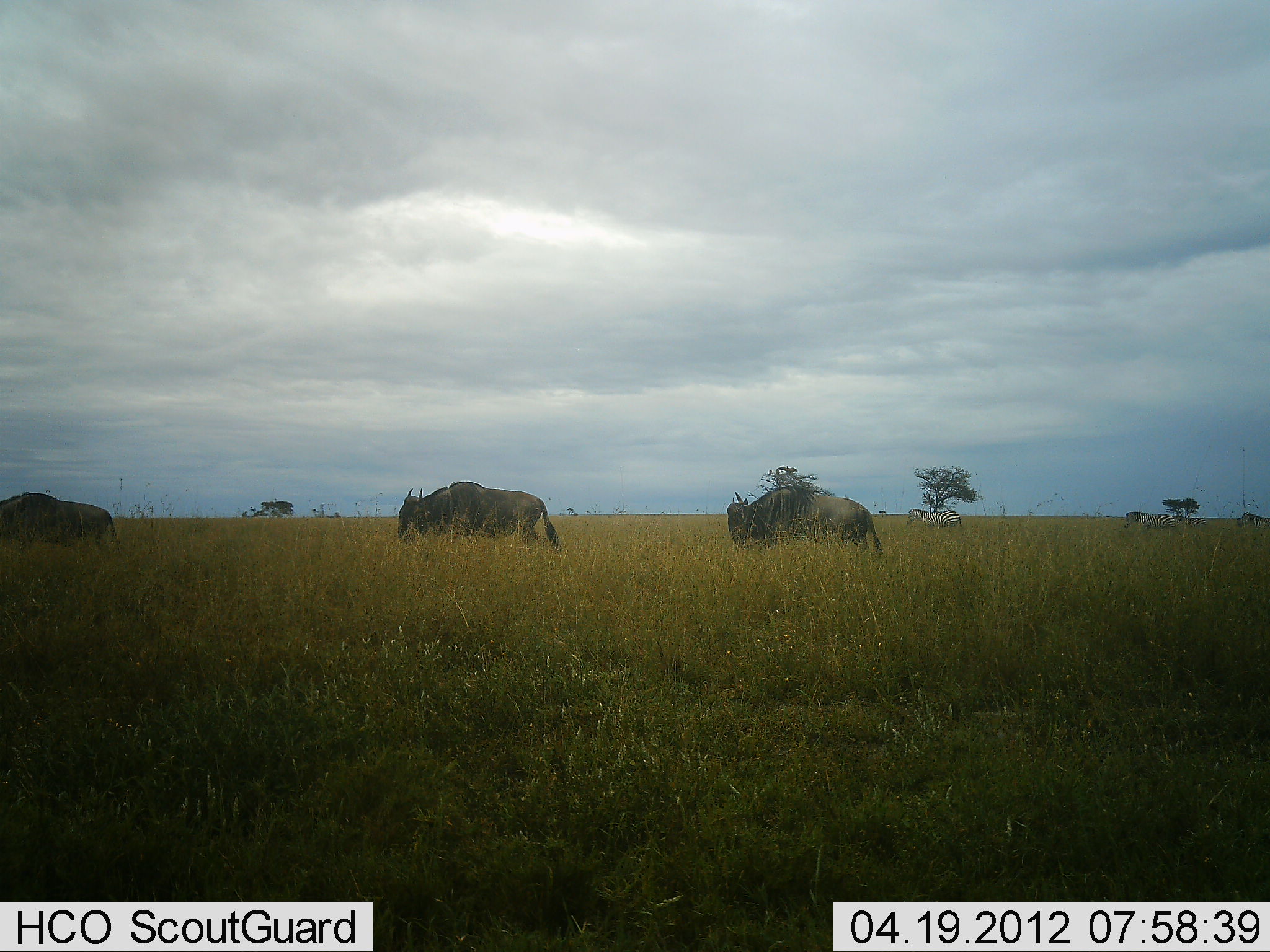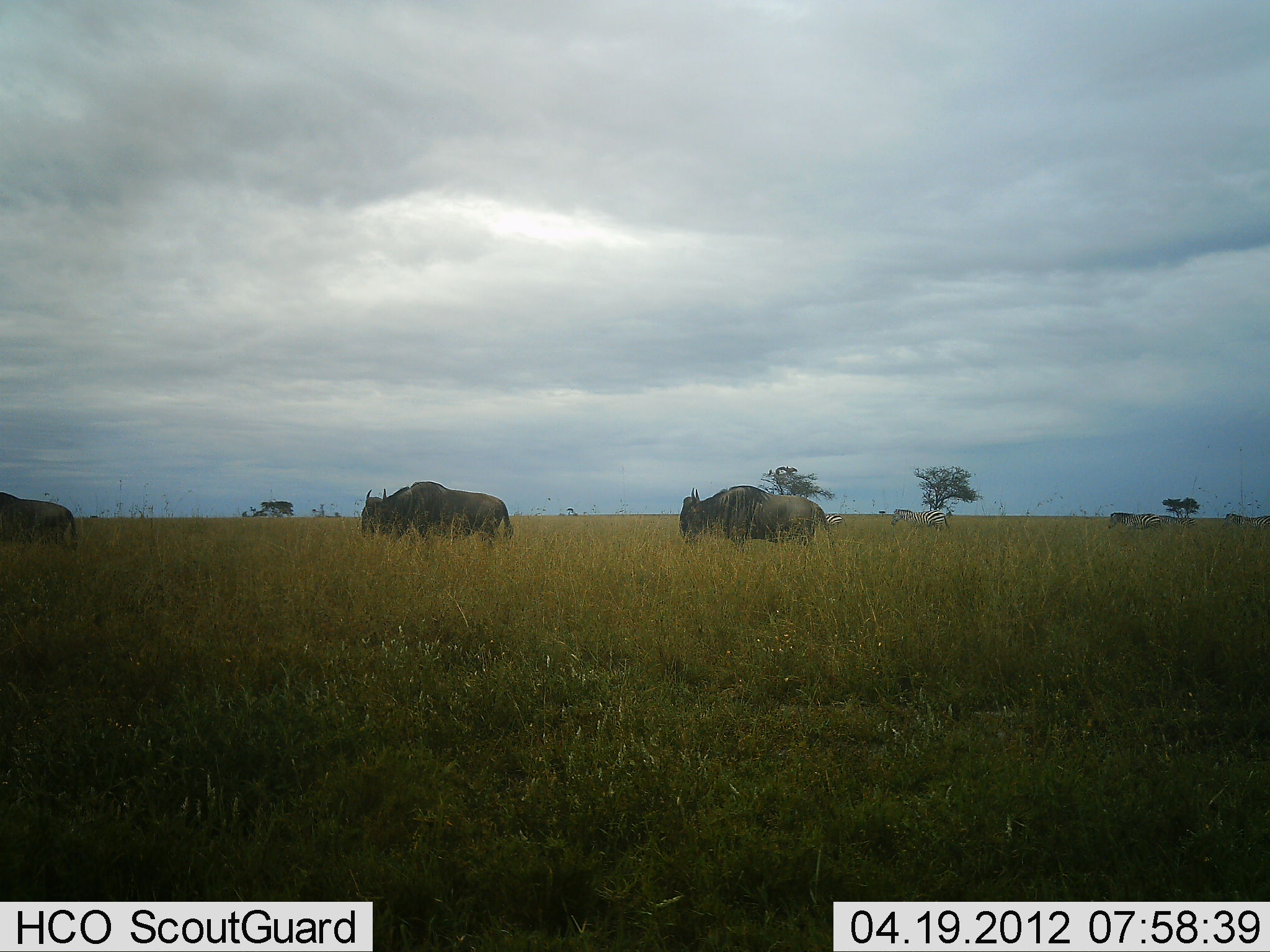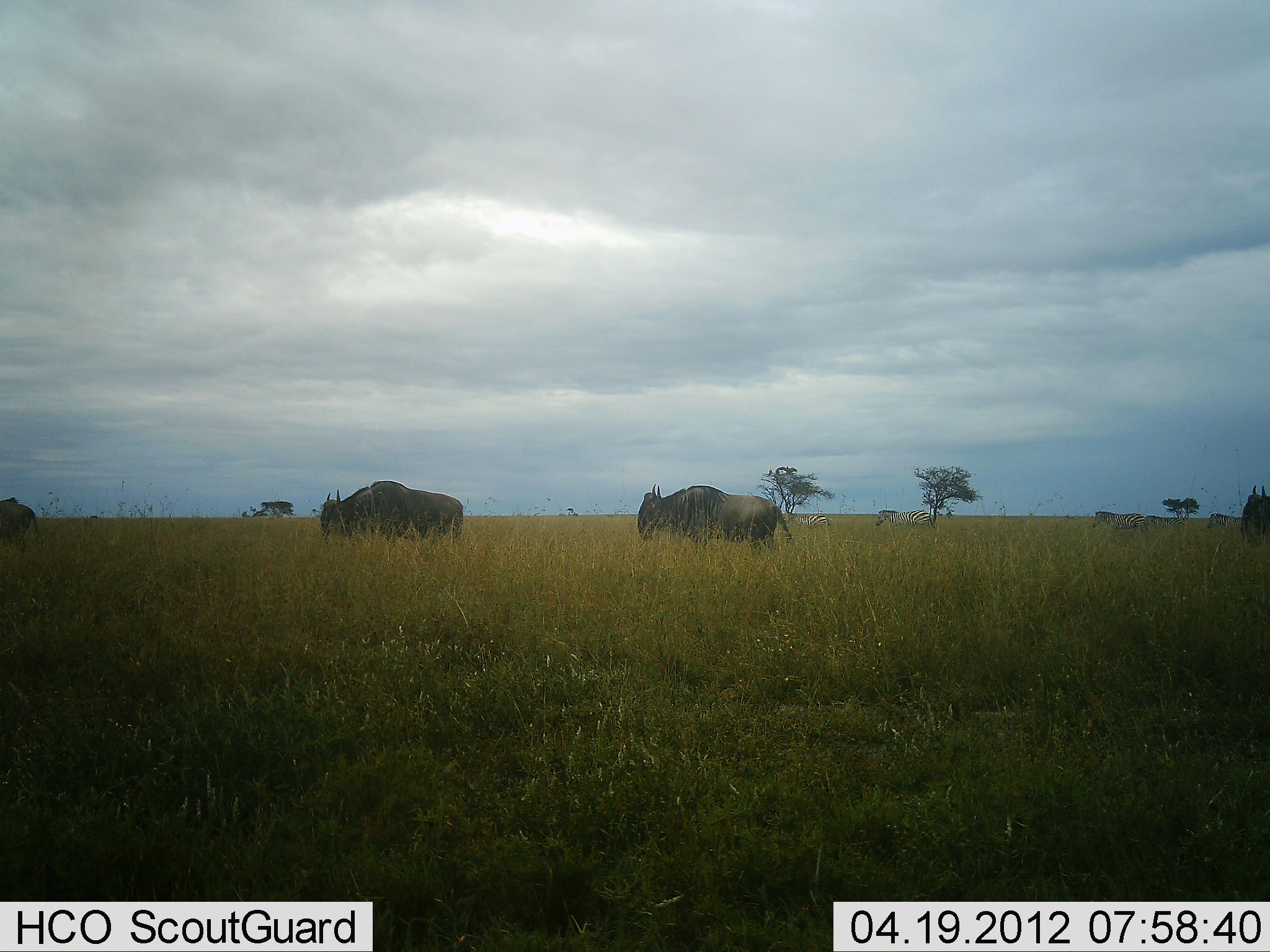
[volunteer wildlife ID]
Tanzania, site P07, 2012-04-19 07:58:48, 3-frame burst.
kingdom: Animalia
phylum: Chordata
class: Mammalia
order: Artiodactyla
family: Bovidae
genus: Connochaetes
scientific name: Connochaetes taurinus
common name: blue wildebeest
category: wildebeest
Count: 4.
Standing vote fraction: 5%.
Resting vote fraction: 0%.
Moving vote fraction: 95%.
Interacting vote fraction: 0%.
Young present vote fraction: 0%.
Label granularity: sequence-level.